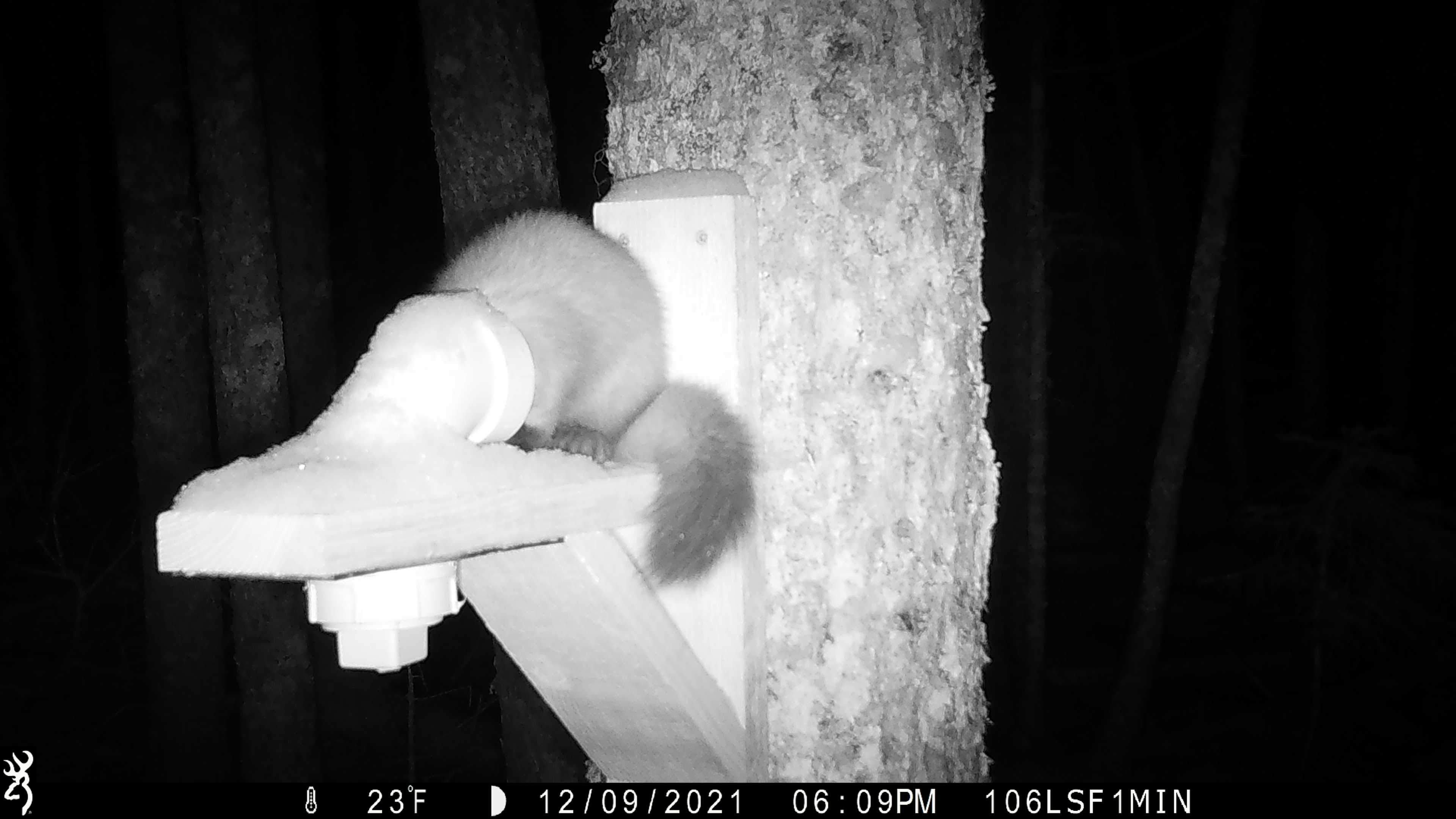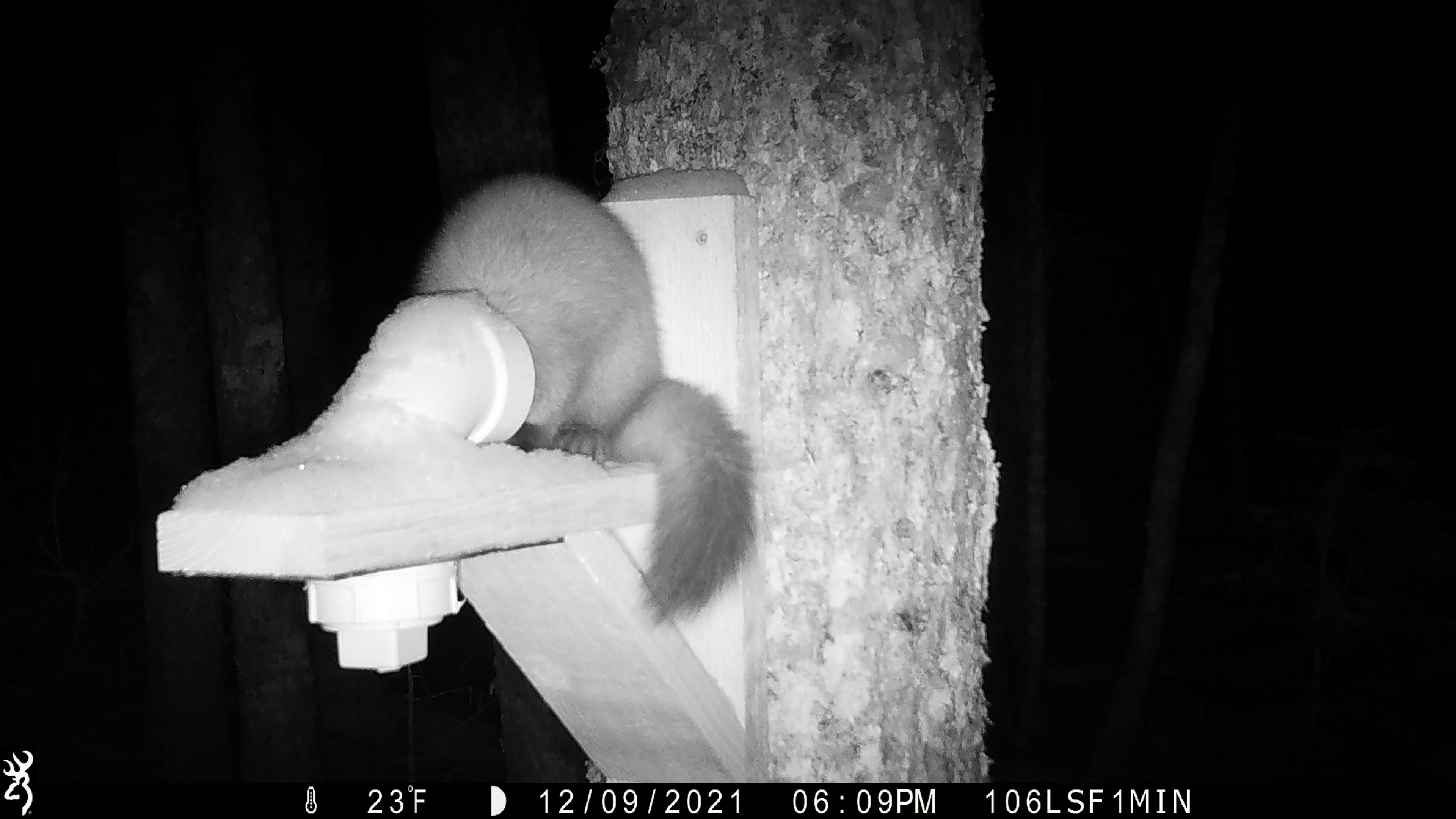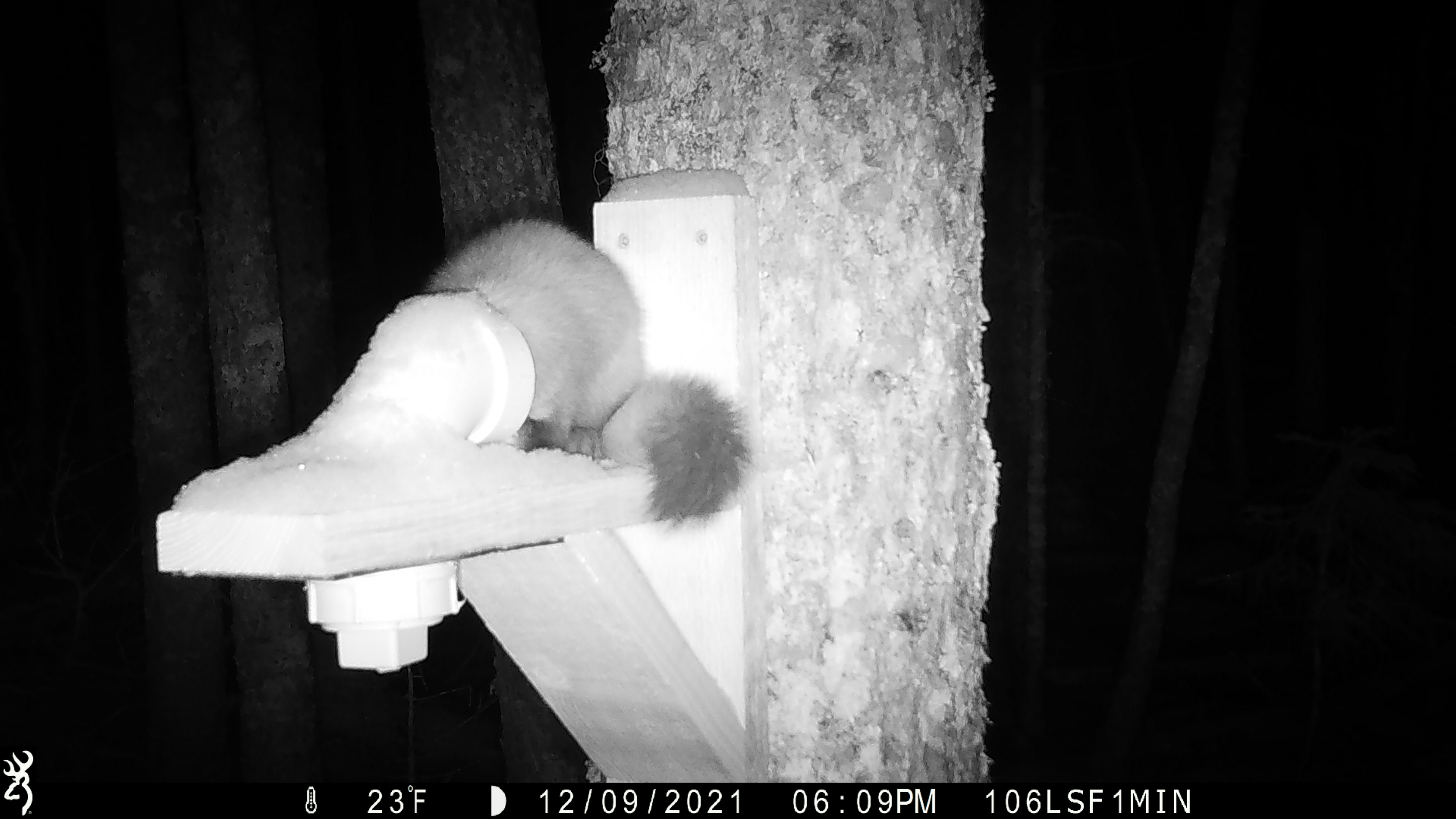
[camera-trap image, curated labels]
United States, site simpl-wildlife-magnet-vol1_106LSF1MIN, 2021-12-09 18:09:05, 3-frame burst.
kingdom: Animalia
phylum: Chordata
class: Mammalia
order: Carnivora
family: Mustelidae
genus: Martes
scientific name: Martes americana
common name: american marten